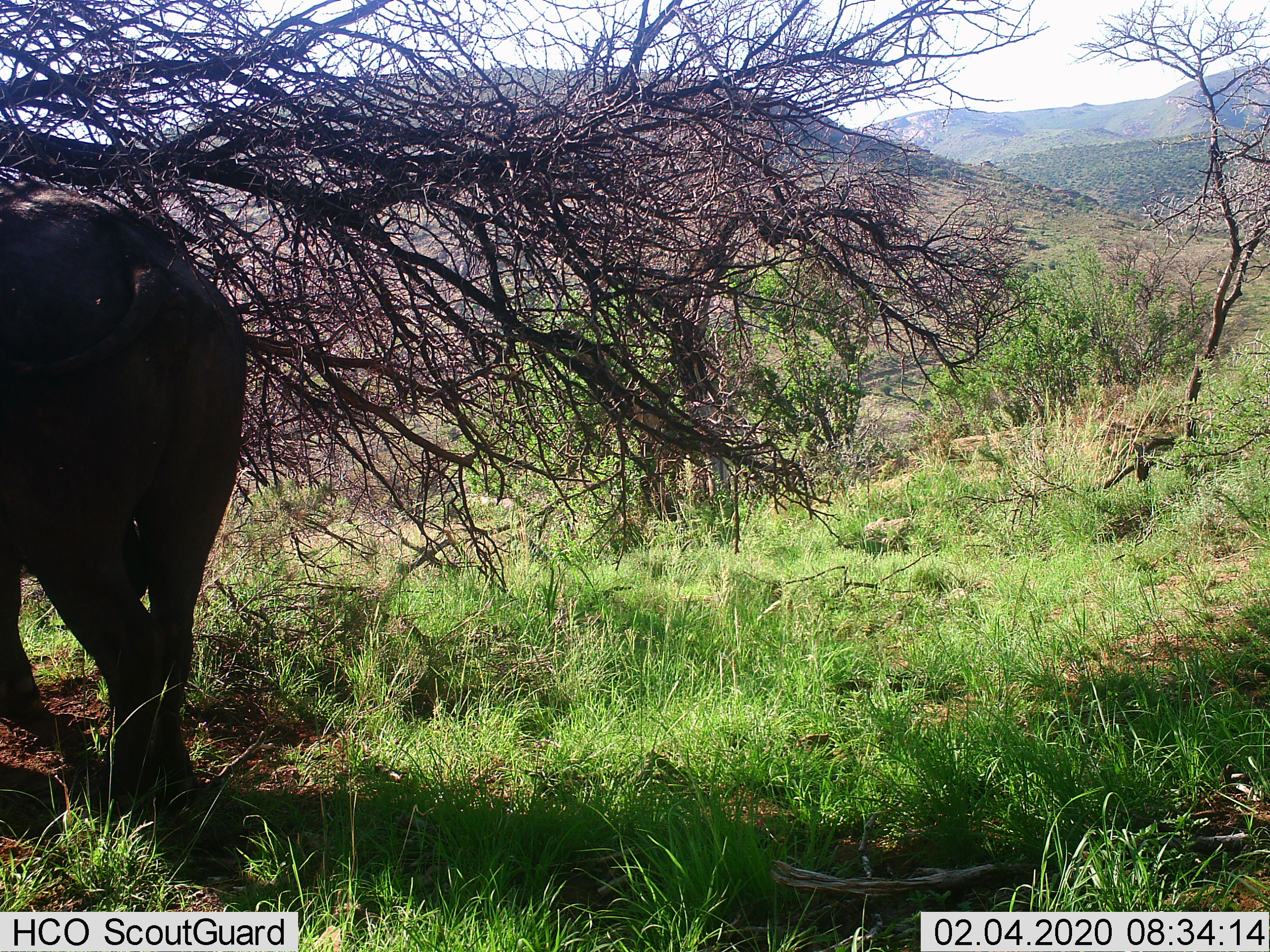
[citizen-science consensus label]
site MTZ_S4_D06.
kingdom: Animalia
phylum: Chordata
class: Mammalia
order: Artiodactyla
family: Bovidae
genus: Syncerus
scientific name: Syncerus caffer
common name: african buffalo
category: buffalo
Buffalo (african buffalo) (Syncerus caffer), count 1. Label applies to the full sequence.